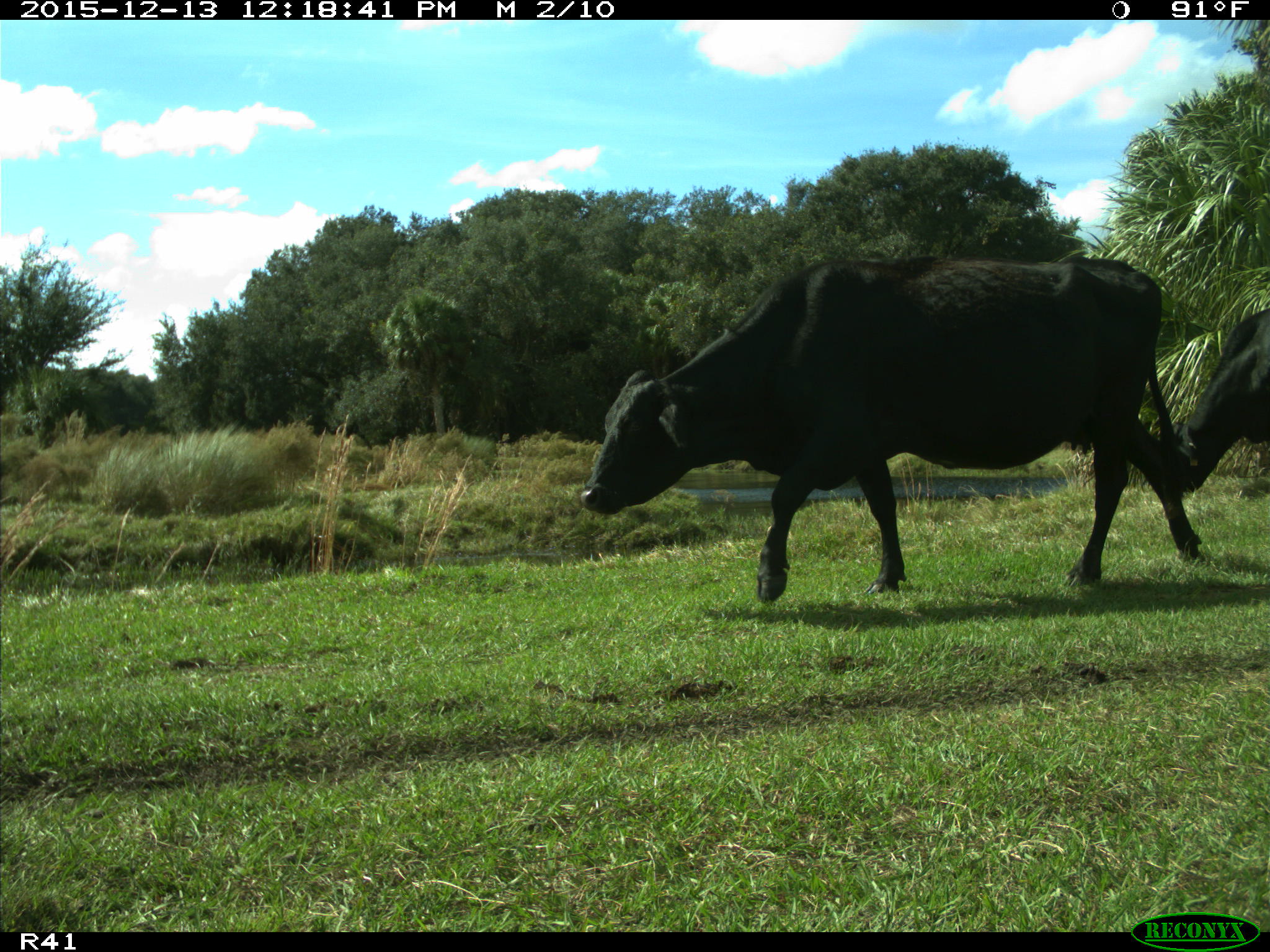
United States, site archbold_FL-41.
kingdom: Animalia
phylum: Chordata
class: Mammalia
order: Artiodactyla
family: Bovidae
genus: Bos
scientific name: Bos taurus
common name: domestic cow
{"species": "Bos taurus (domestic cow)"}